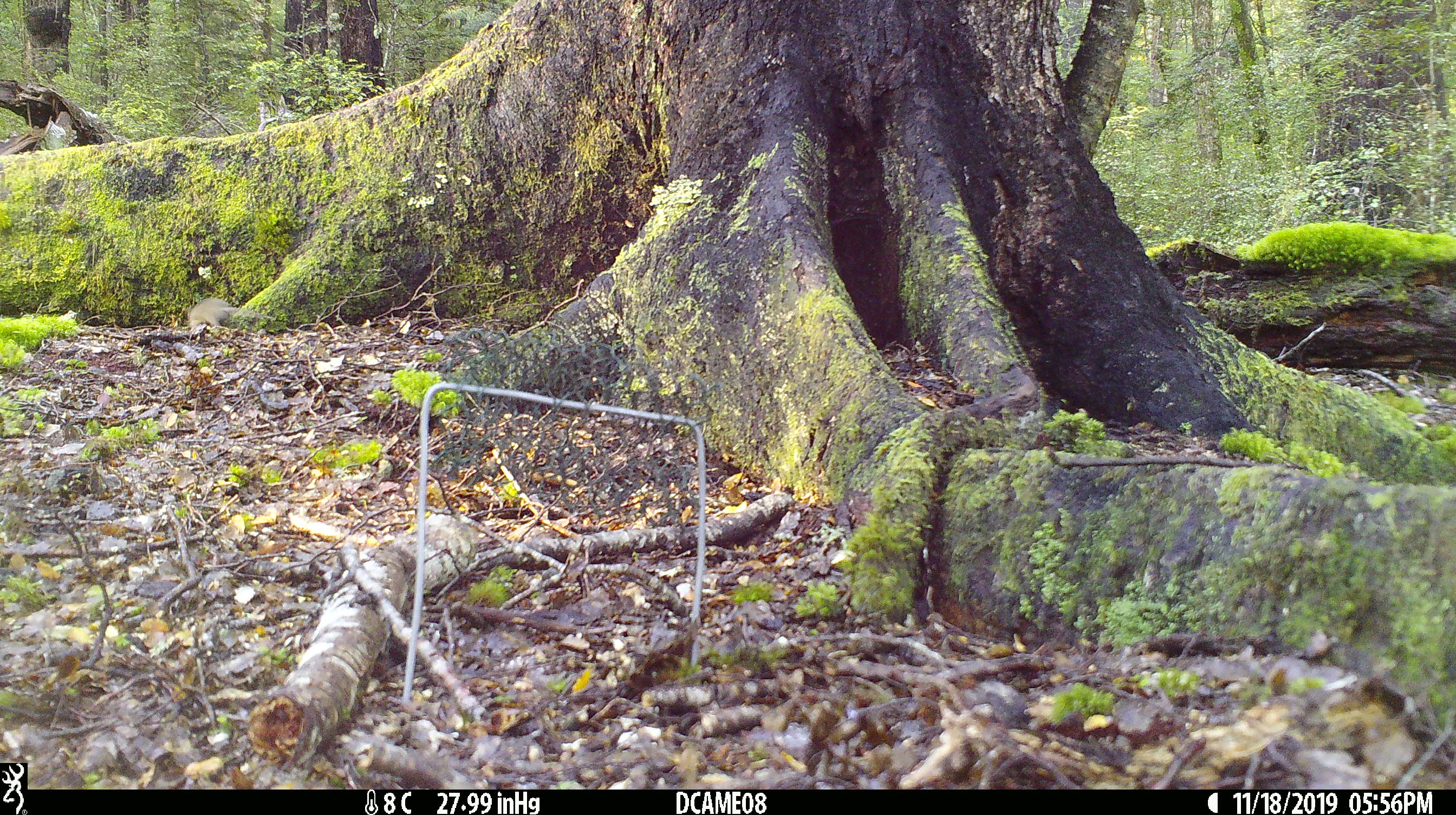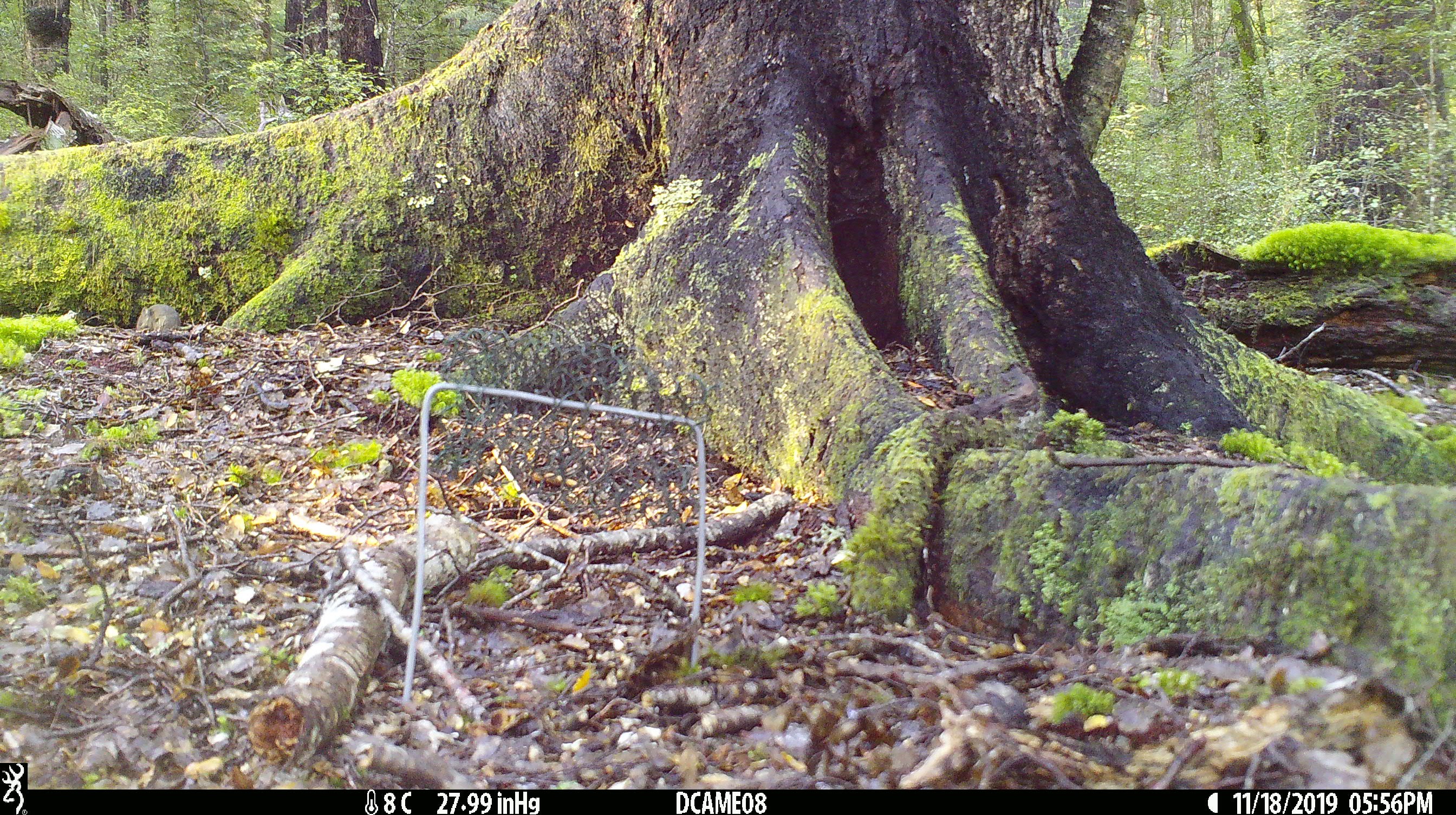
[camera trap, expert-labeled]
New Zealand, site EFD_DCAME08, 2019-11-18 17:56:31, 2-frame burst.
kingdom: Animalia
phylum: Chordata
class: Mammalia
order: Rodentia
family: Muridae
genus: Mus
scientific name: Mus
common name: mouse